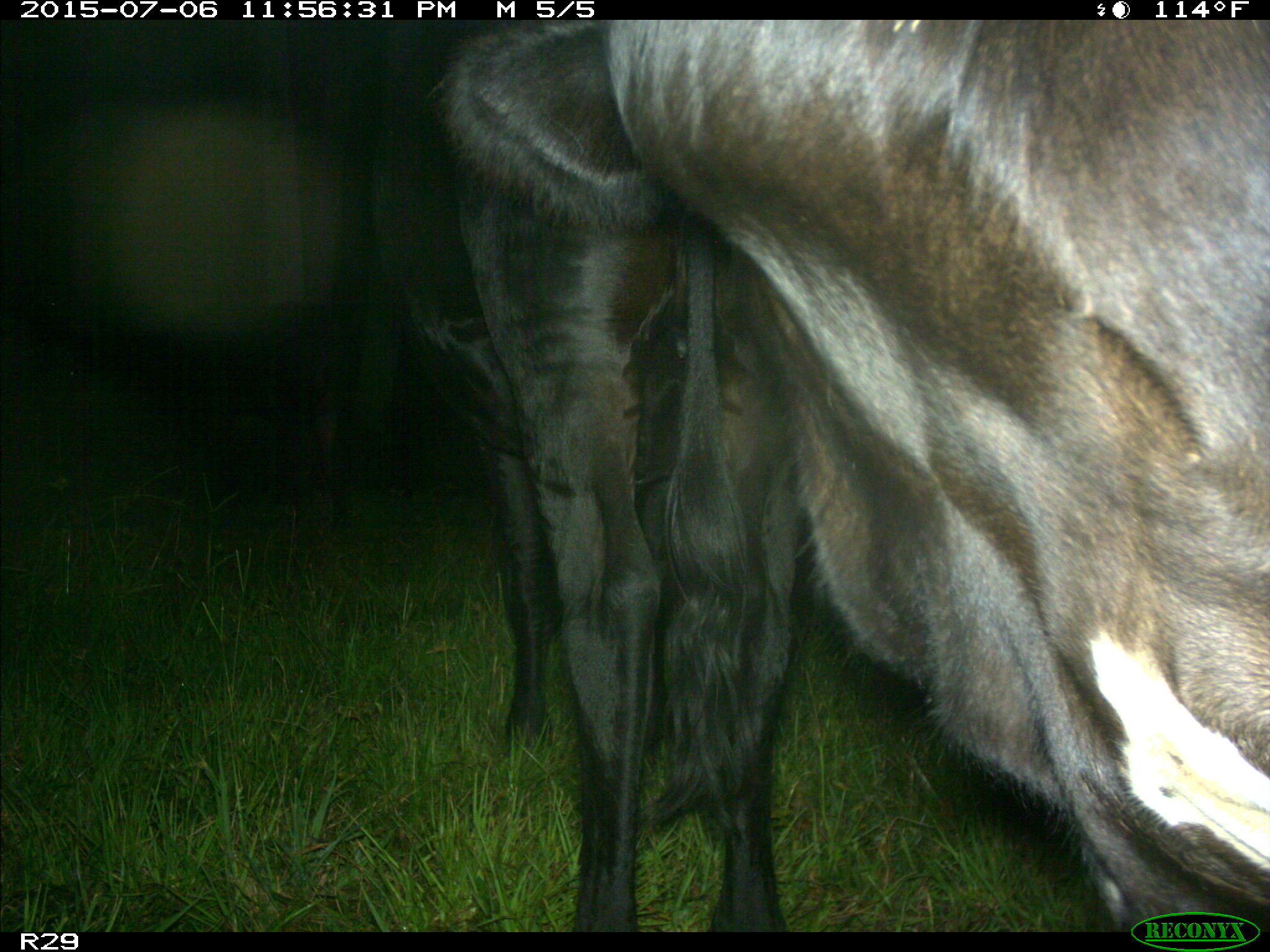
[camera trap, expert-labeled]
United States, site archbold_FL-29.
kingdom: Animalia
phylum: Chordata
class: Mammalia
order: Artiodactyla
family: Bovidae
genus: Bos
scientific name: Bos taurus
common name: domestic cow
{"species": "Bos taurus (domestic cow)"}